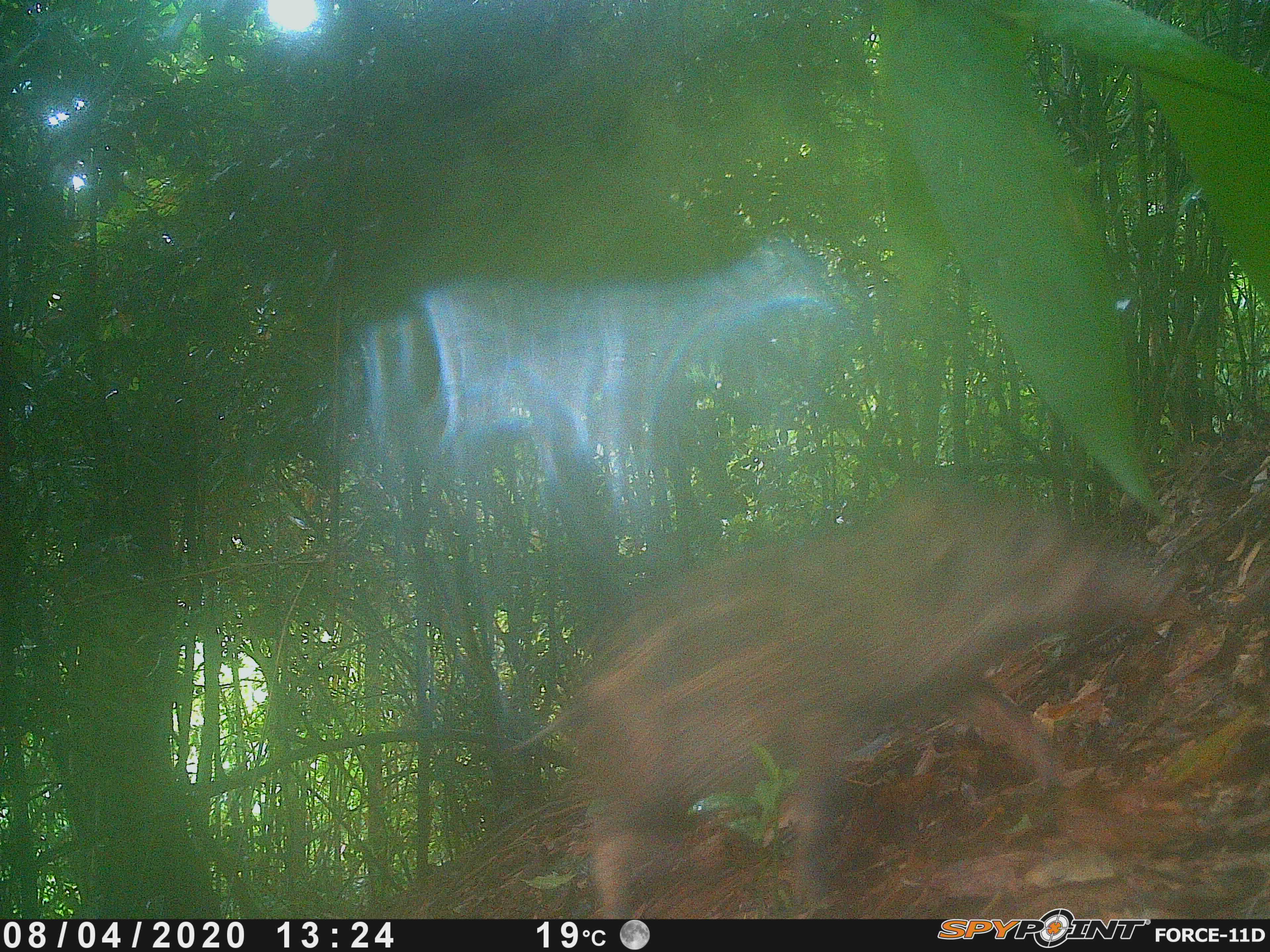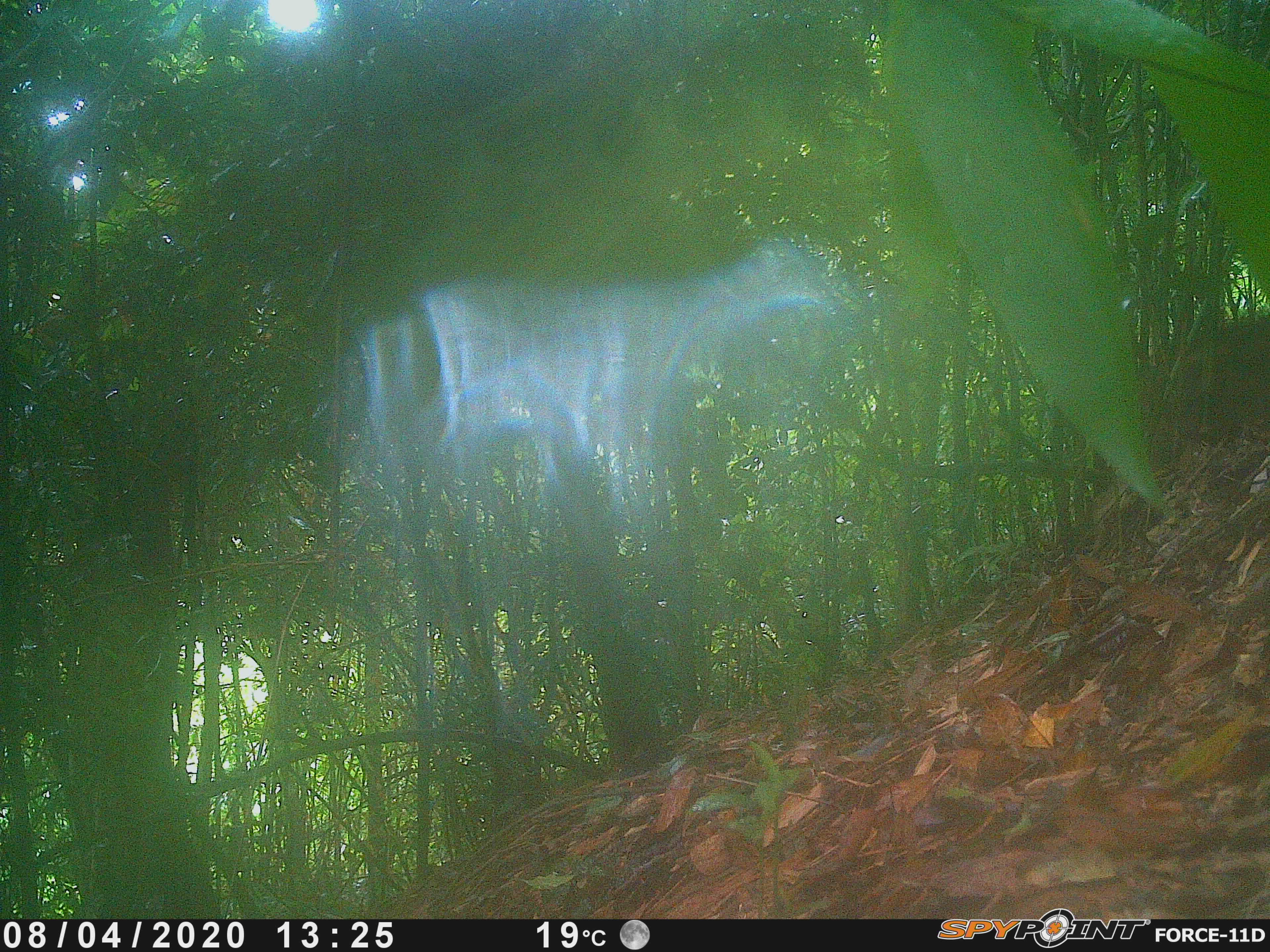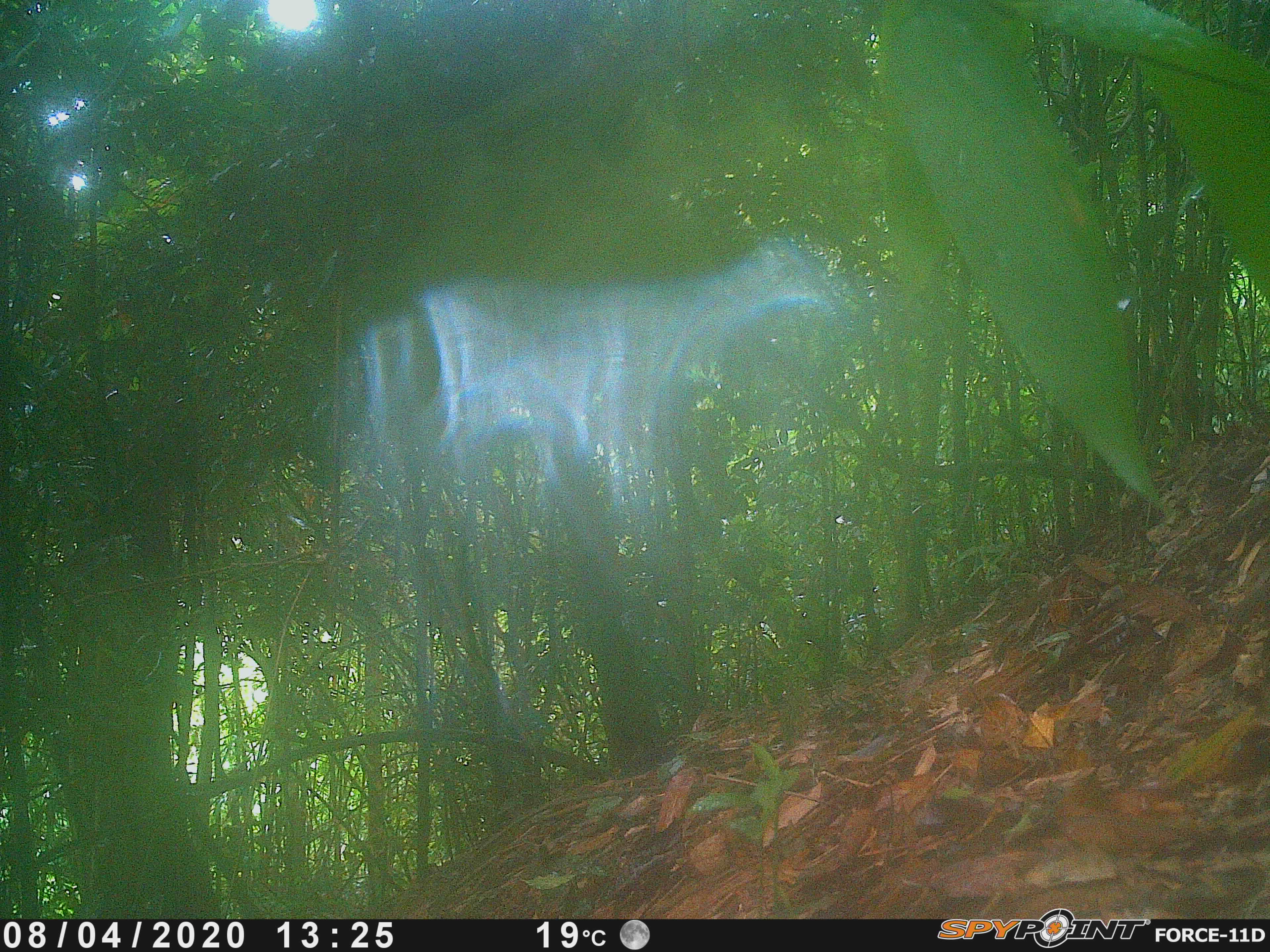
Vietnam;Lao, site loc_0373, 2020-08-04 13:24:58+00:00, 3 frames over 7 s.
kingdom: Animalia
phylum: Chordata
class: Mammalia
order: Artiodactyla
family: Suidae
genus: Sus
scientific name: Sus scrofa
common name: eurasian wild pig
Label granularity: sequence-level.